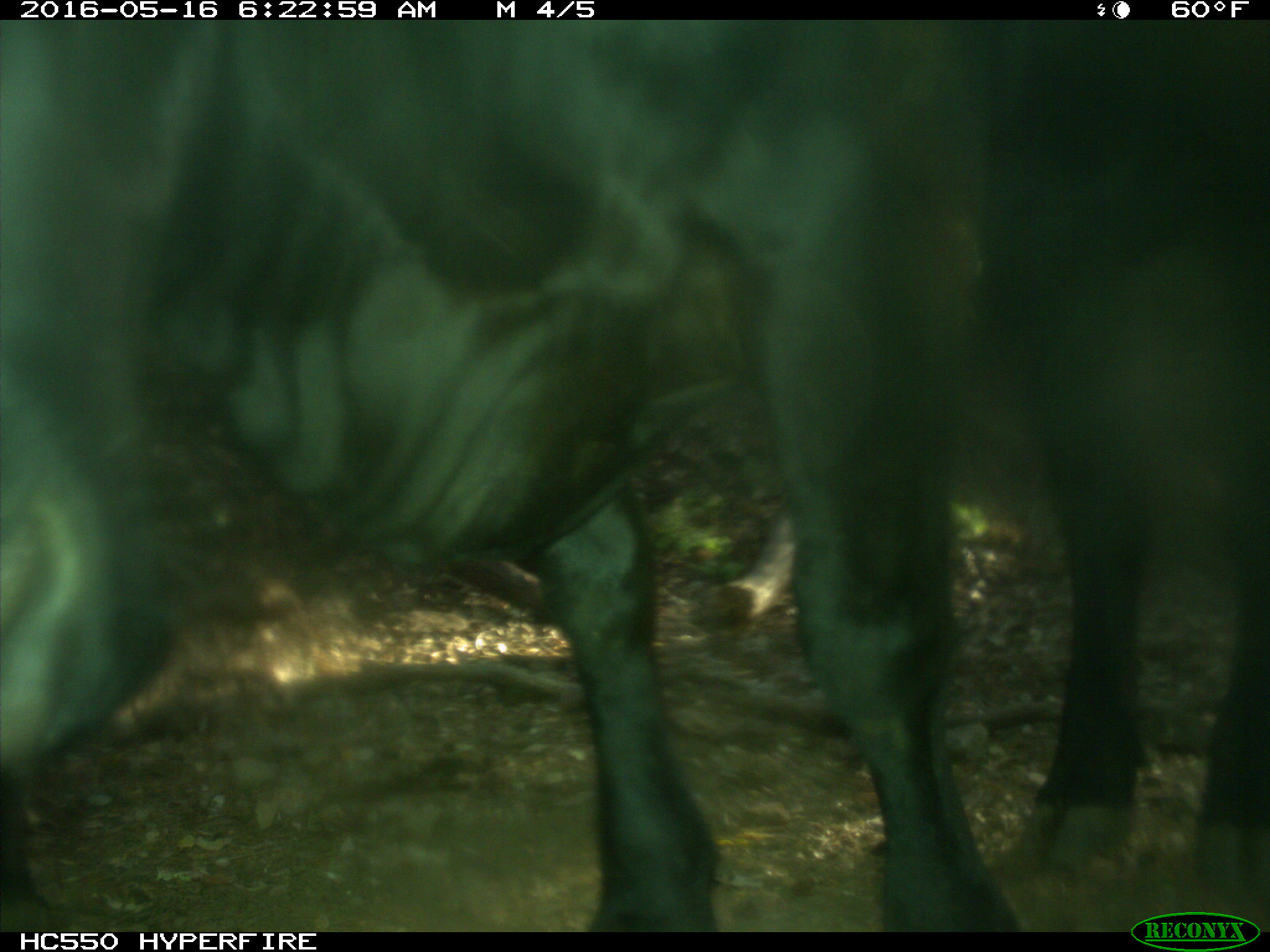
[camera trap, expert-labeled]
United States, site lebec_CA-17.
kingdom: Animalia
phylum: Chordata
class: Mammalia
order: Artiodactyla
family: Bovidae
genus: Bos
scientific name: Bos taurus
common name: domestic cow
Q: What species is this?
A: Bos taurus (domestic cow).